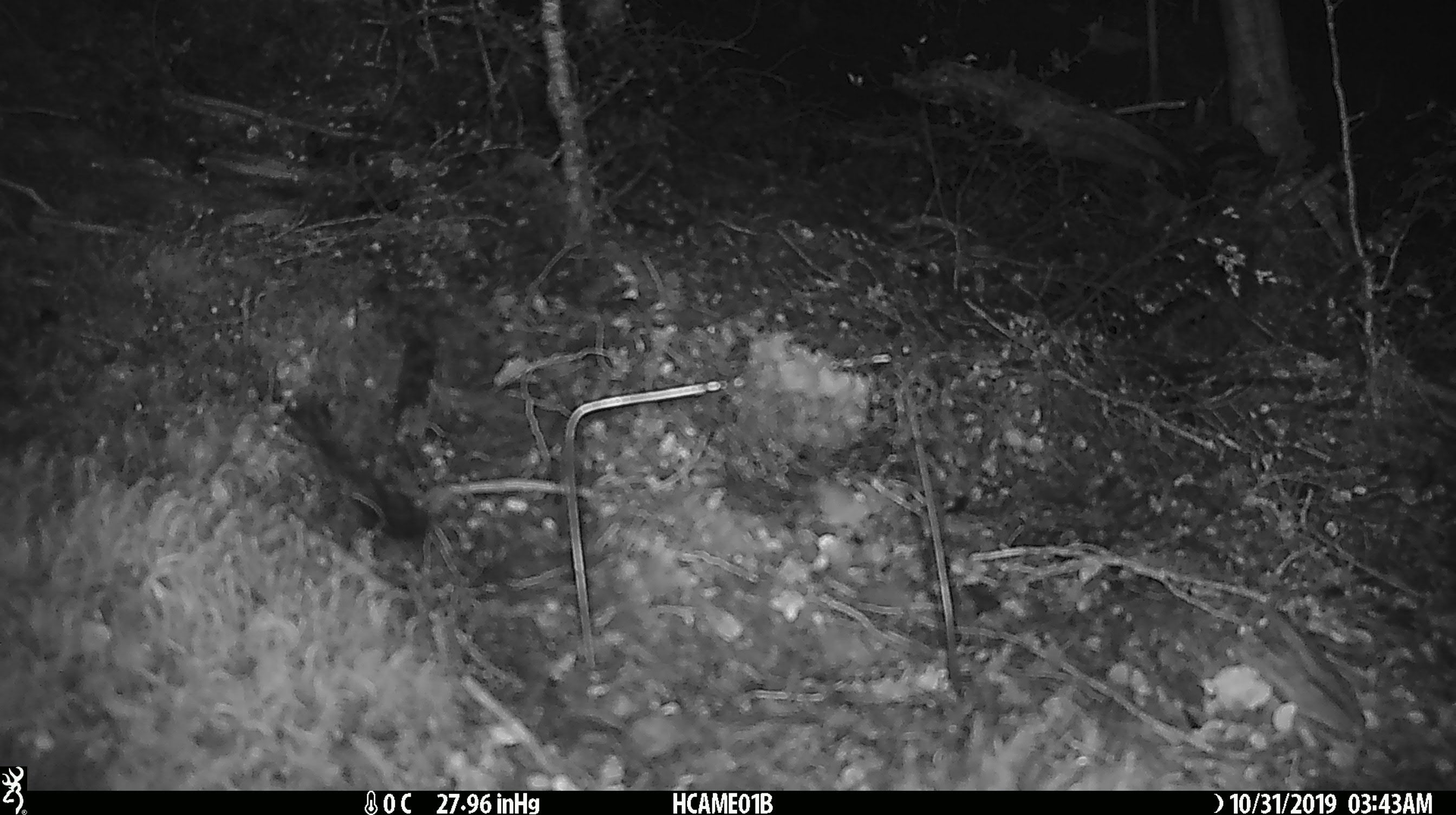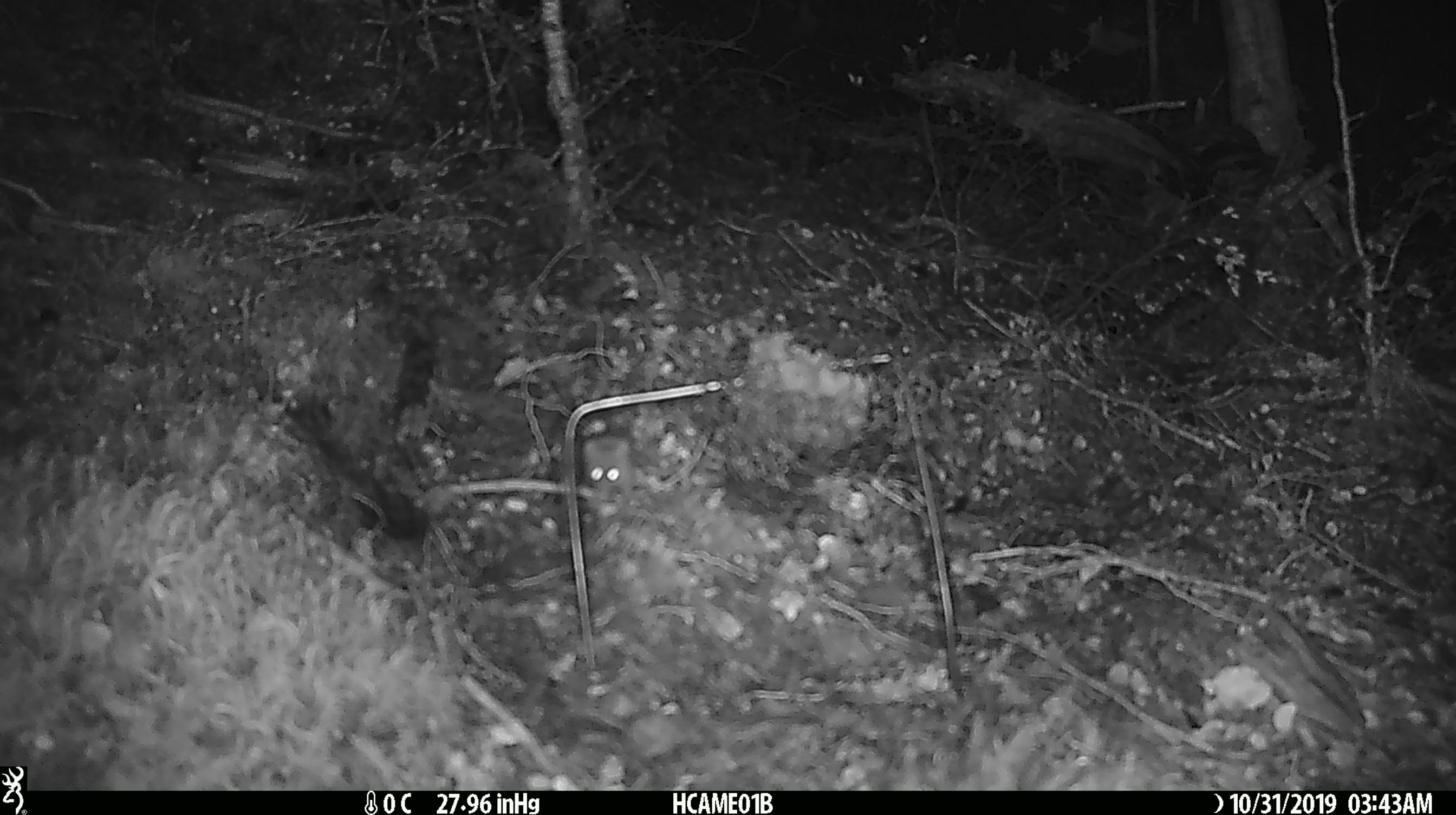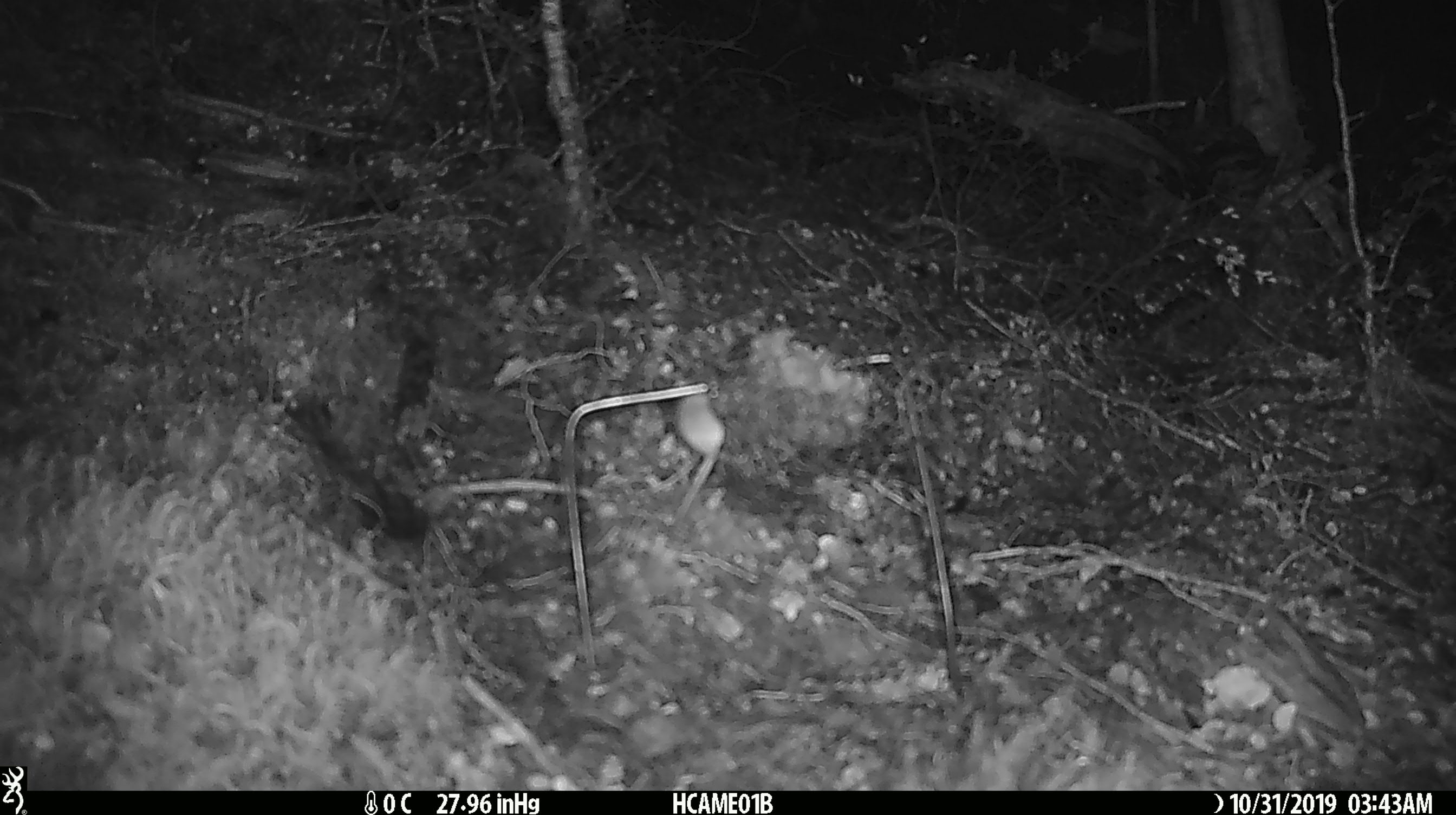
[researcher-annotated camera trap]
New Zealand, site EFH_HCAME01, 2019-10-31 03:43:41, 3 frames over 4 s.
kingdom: Animalia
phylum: Chordata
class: Mammalia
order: Rodentia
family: Muridae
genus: Mus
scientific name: Mus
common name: mouse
Mouse (Mus).